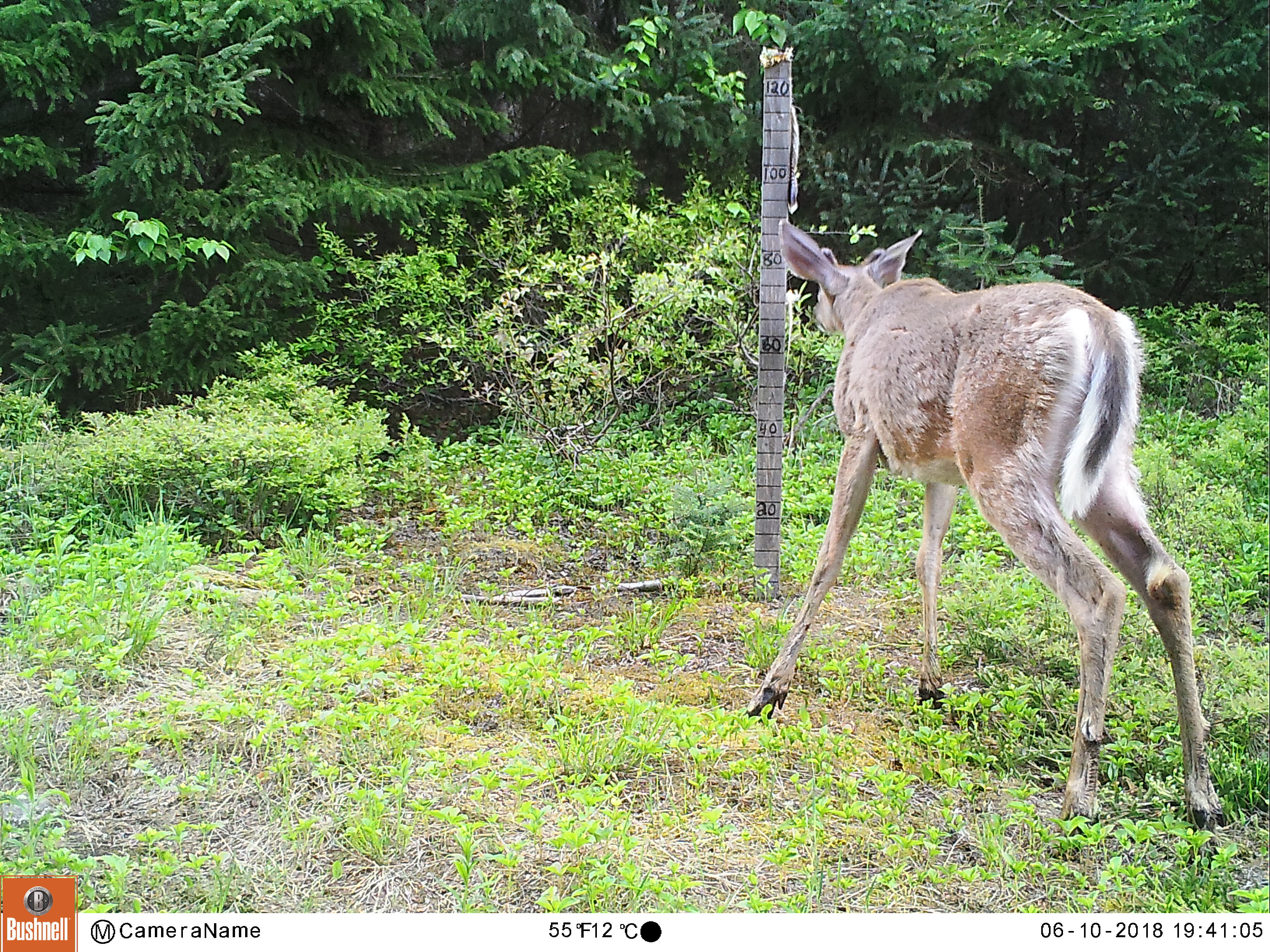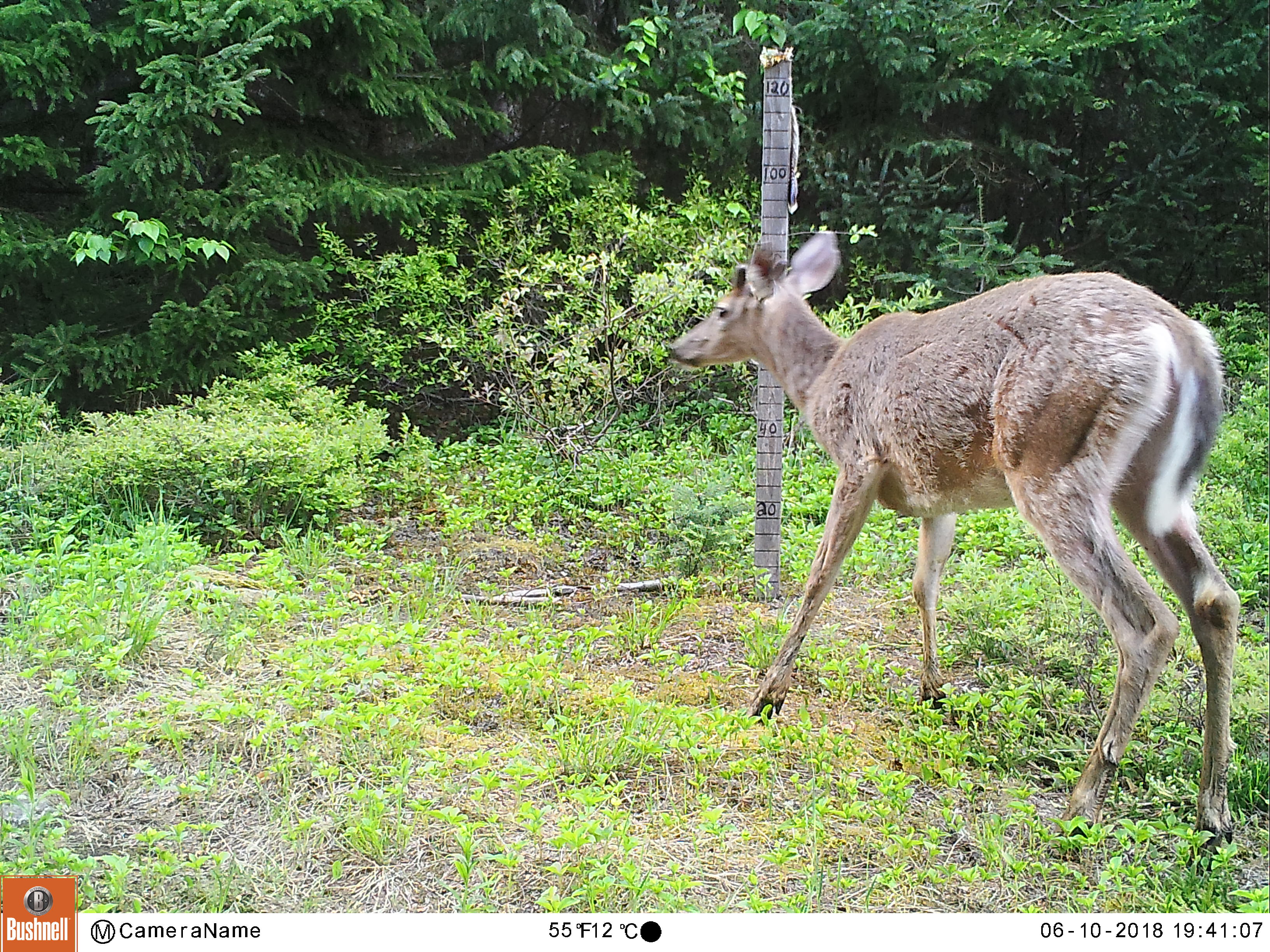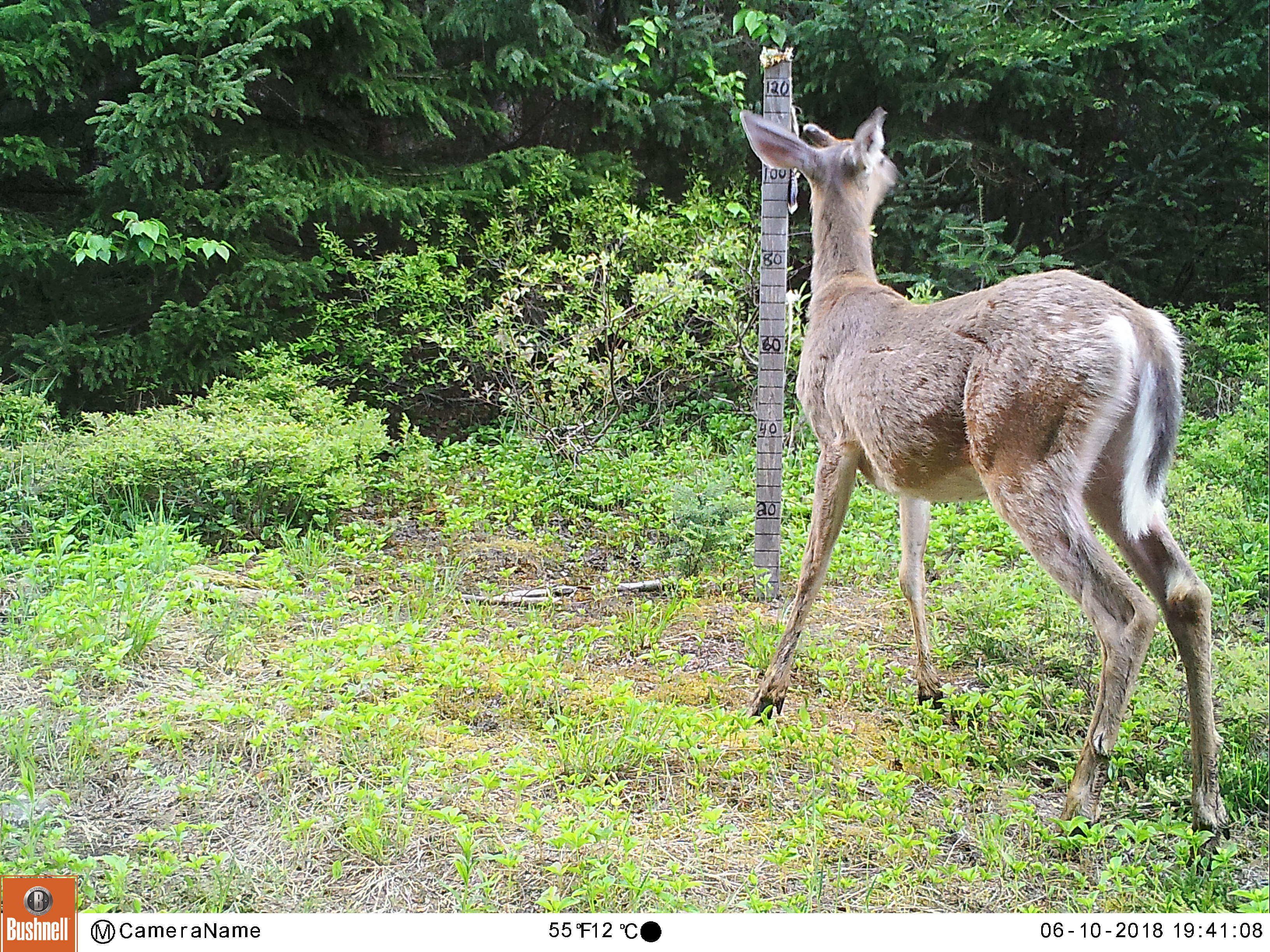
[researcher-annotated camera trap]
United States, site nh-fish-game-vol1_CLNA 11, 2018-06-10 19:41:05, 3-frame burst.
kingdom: Animalia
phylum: Chordata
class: Mammalia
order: Artiodactyla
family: Cervidae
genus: Odocoileus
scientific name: Odocoileus virginianus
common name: white-tailed deer